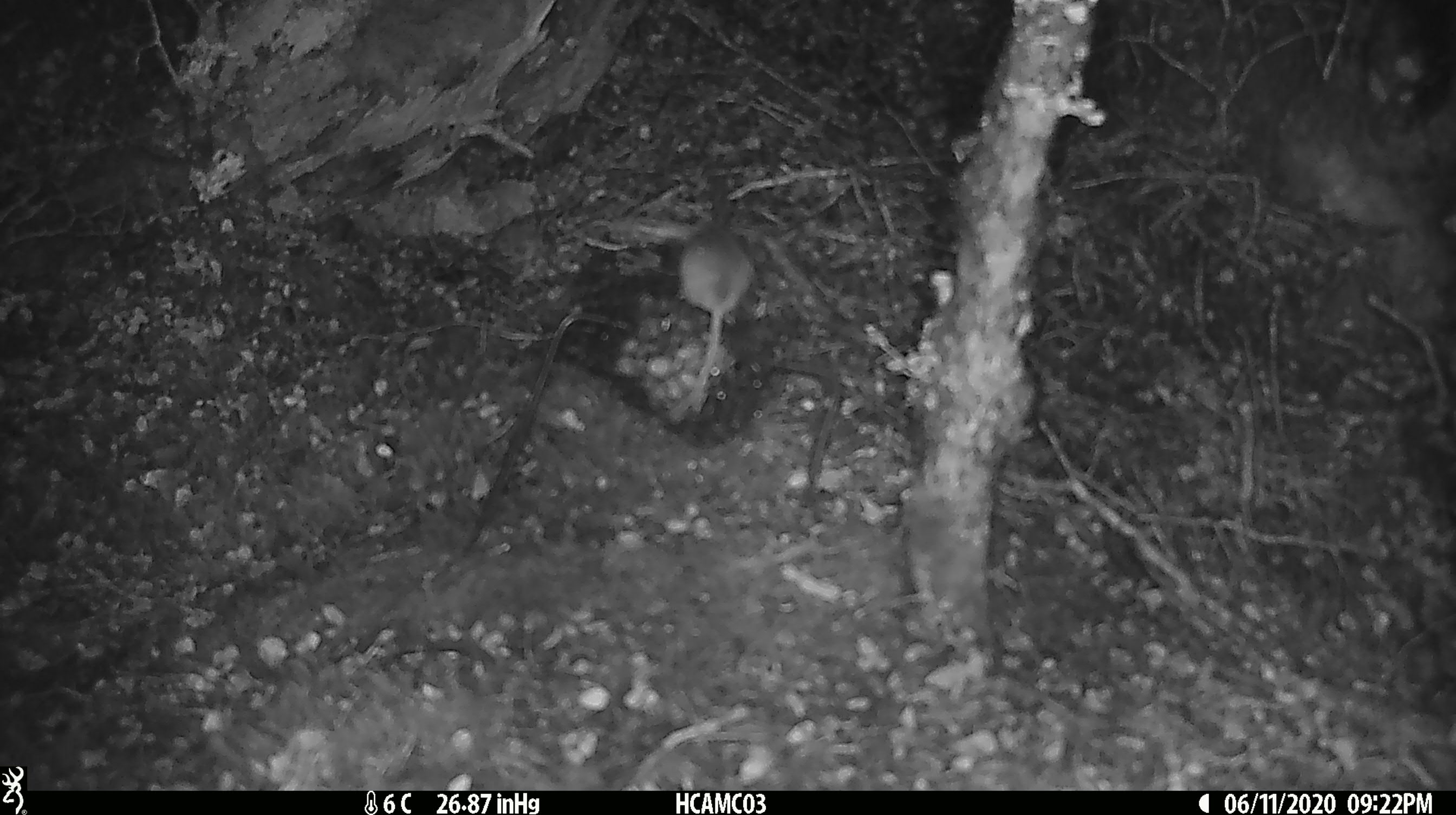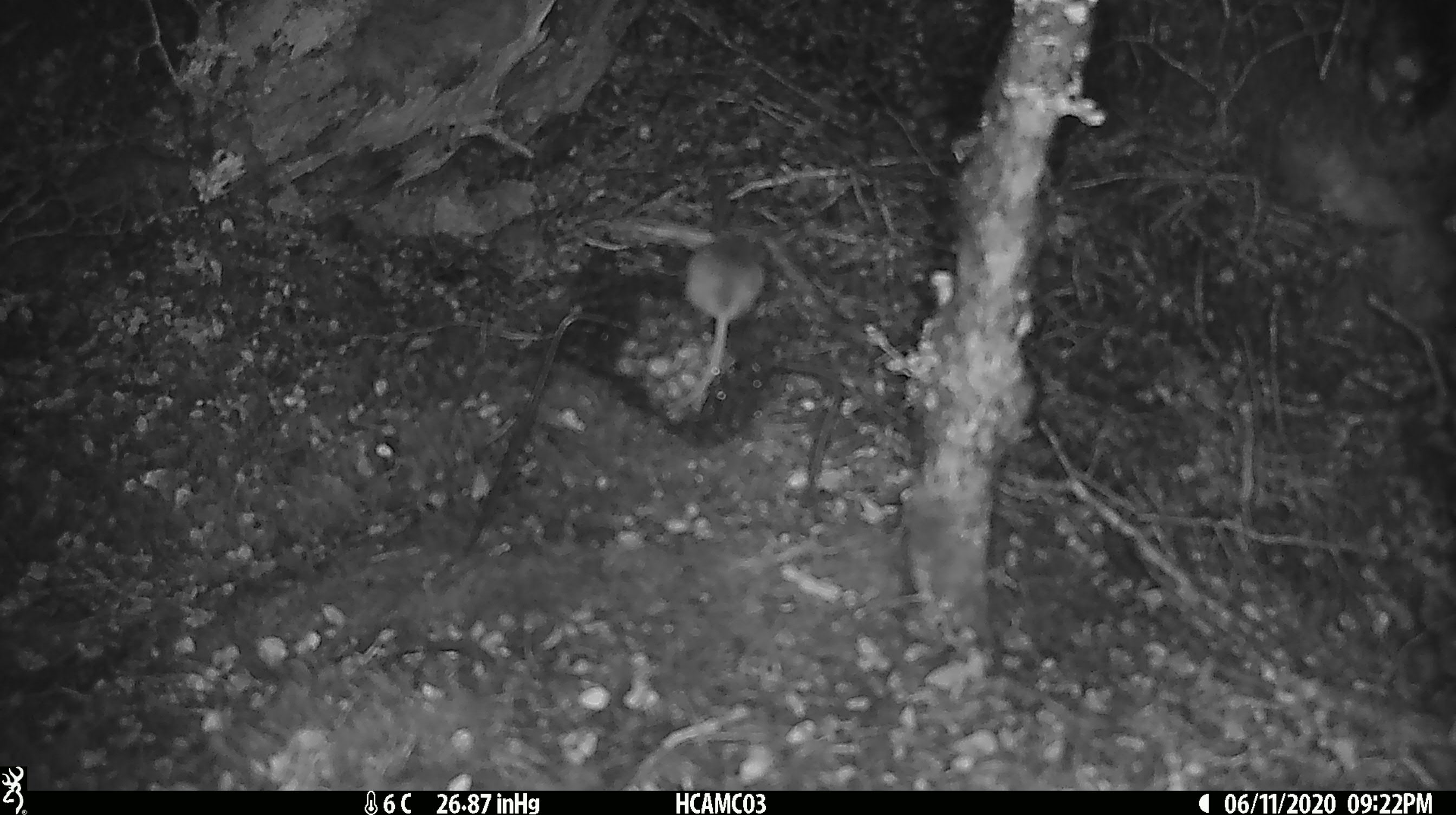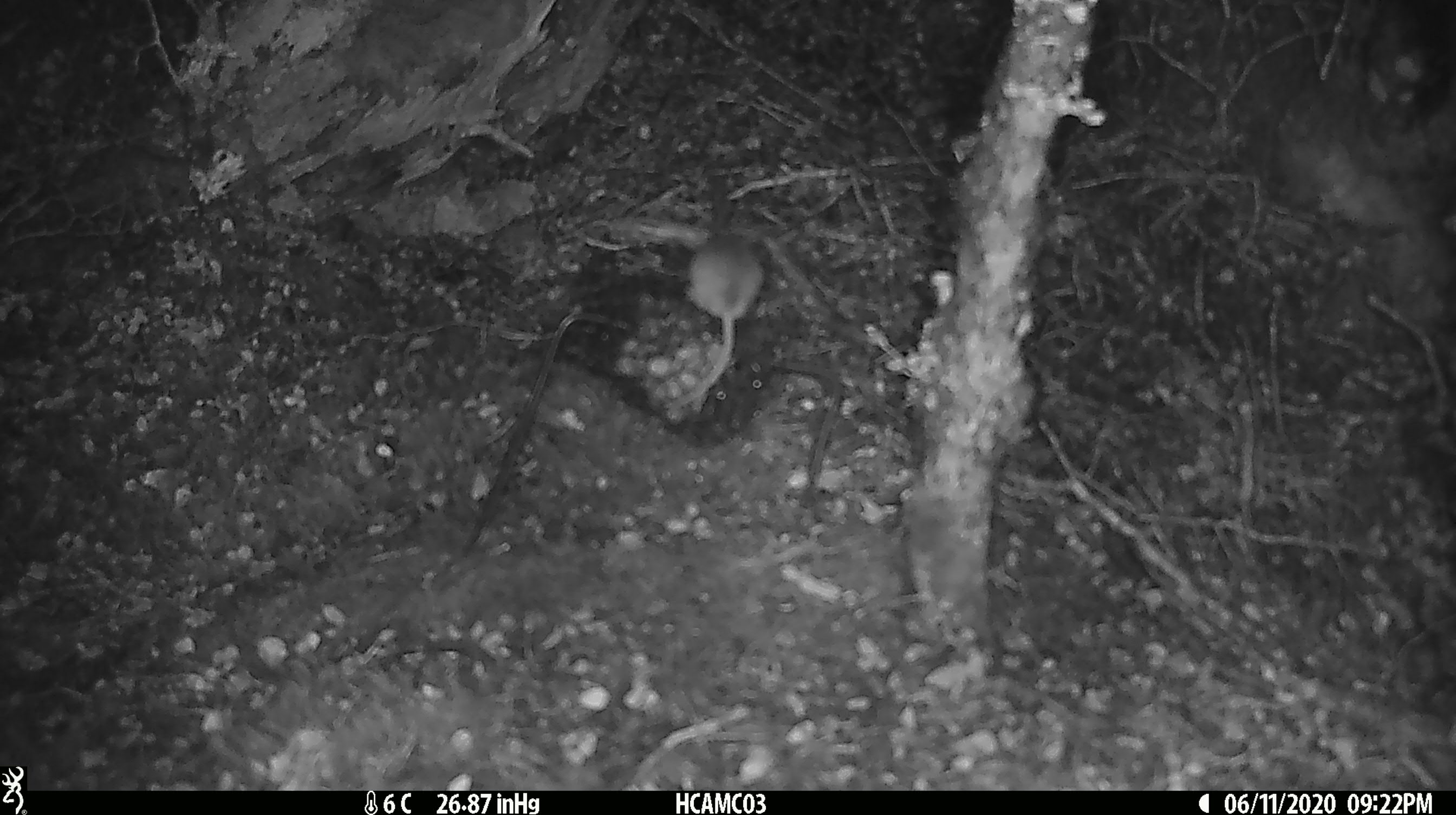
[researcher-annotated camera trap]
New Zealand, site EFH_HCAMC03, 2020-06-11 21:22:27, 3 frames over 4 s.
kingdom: Animalia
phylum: Chordata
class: Mammalia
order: Rodentia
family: Muridae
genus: Mus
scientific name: Mus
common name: mouse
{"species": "mouse (Mus)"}